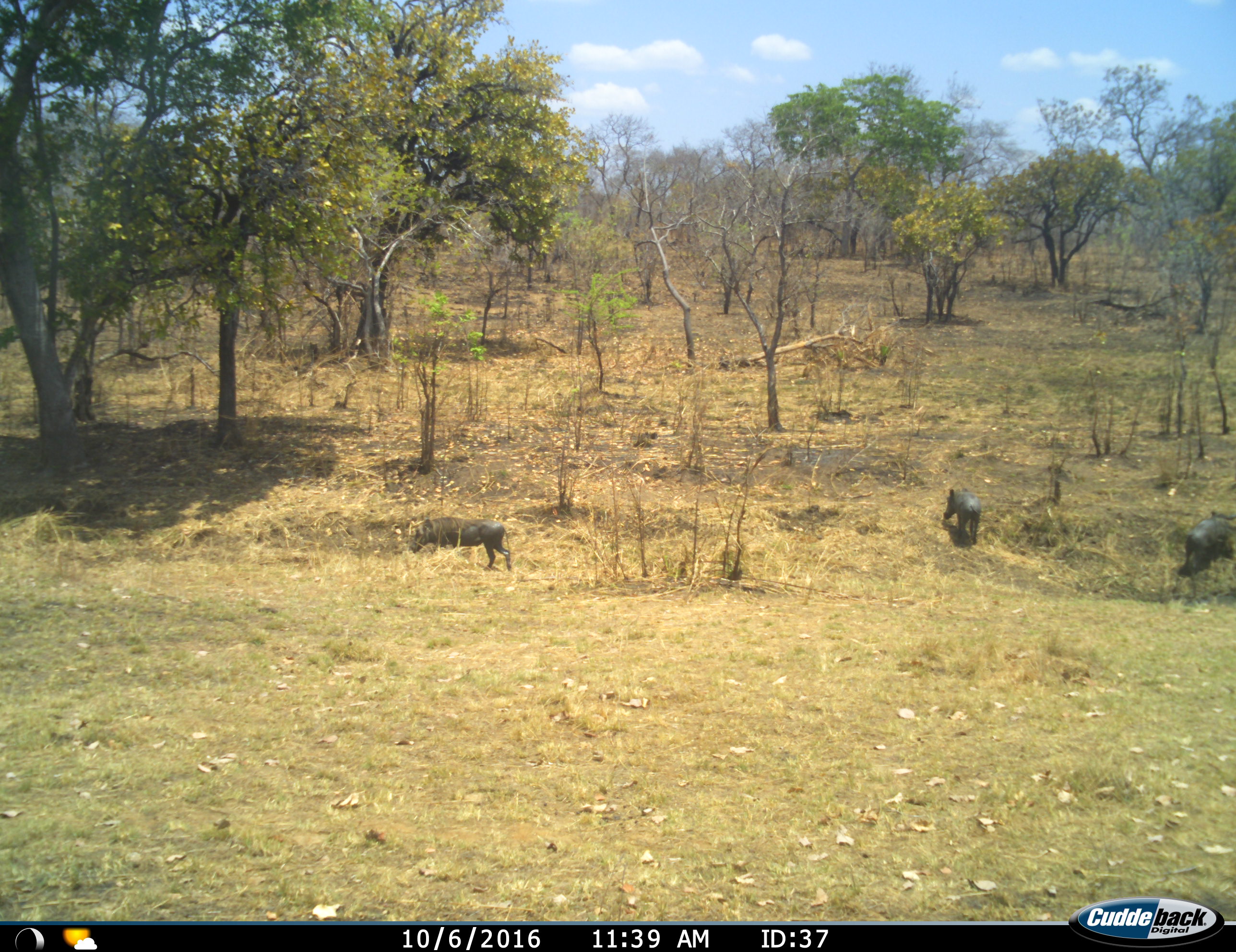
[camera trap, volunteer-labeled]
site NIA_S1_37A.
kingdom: Animalia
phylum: Chordata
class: Mammalia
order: Artiodactyla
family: Suidae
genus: Phacochoerus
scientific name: Phacochoerus africanus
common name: warthog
Warthog (Phacochoerus africanus), count 3. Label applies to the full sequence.